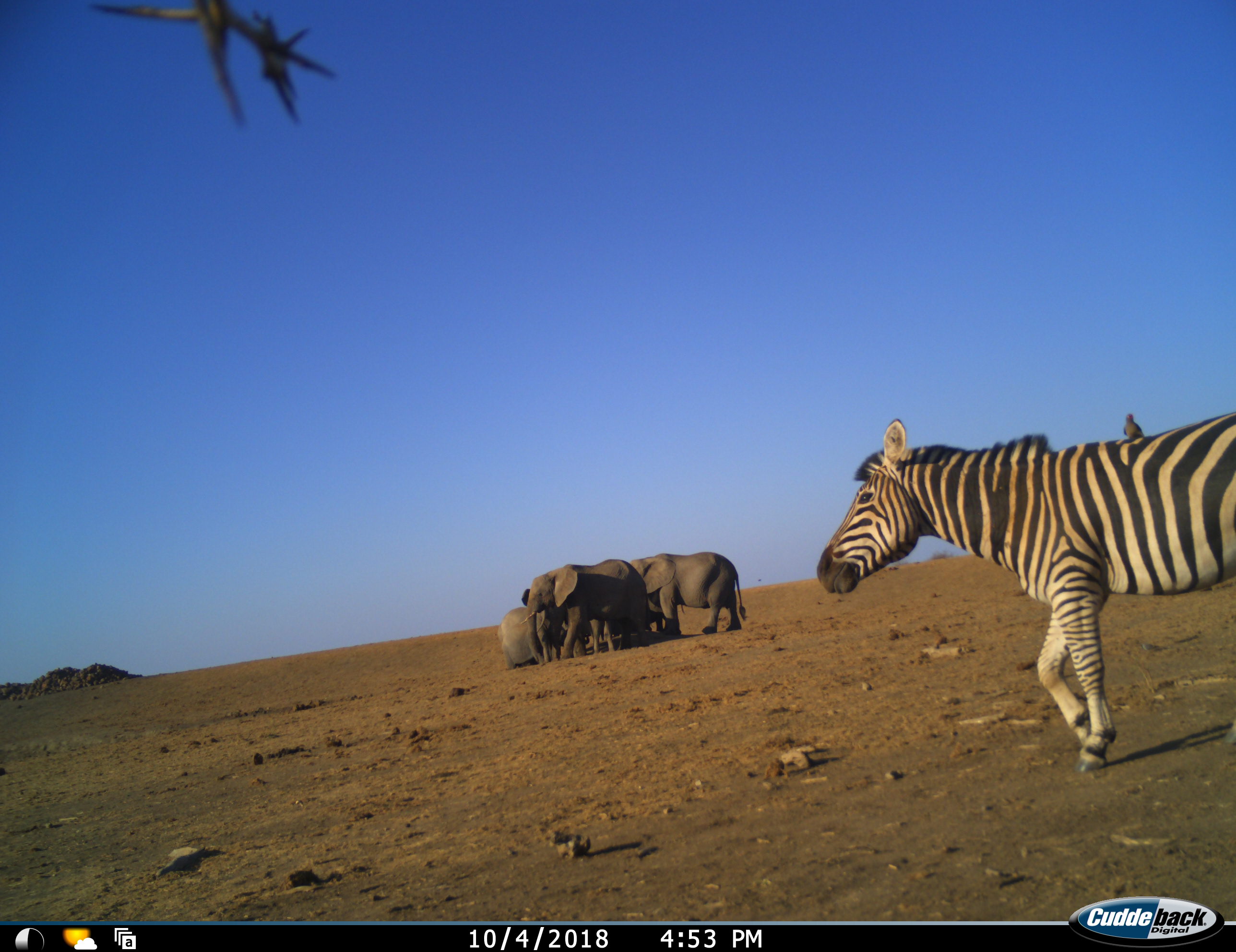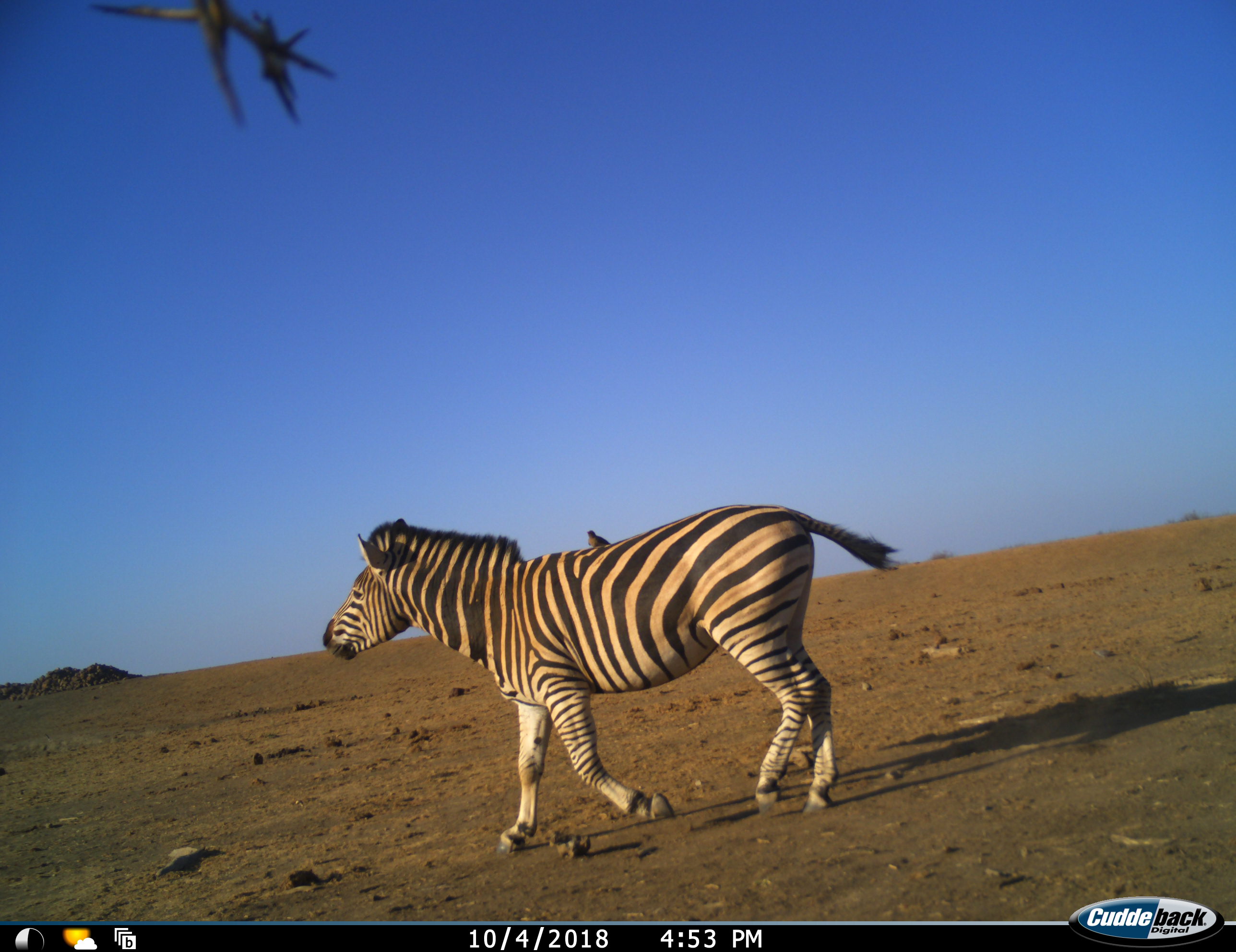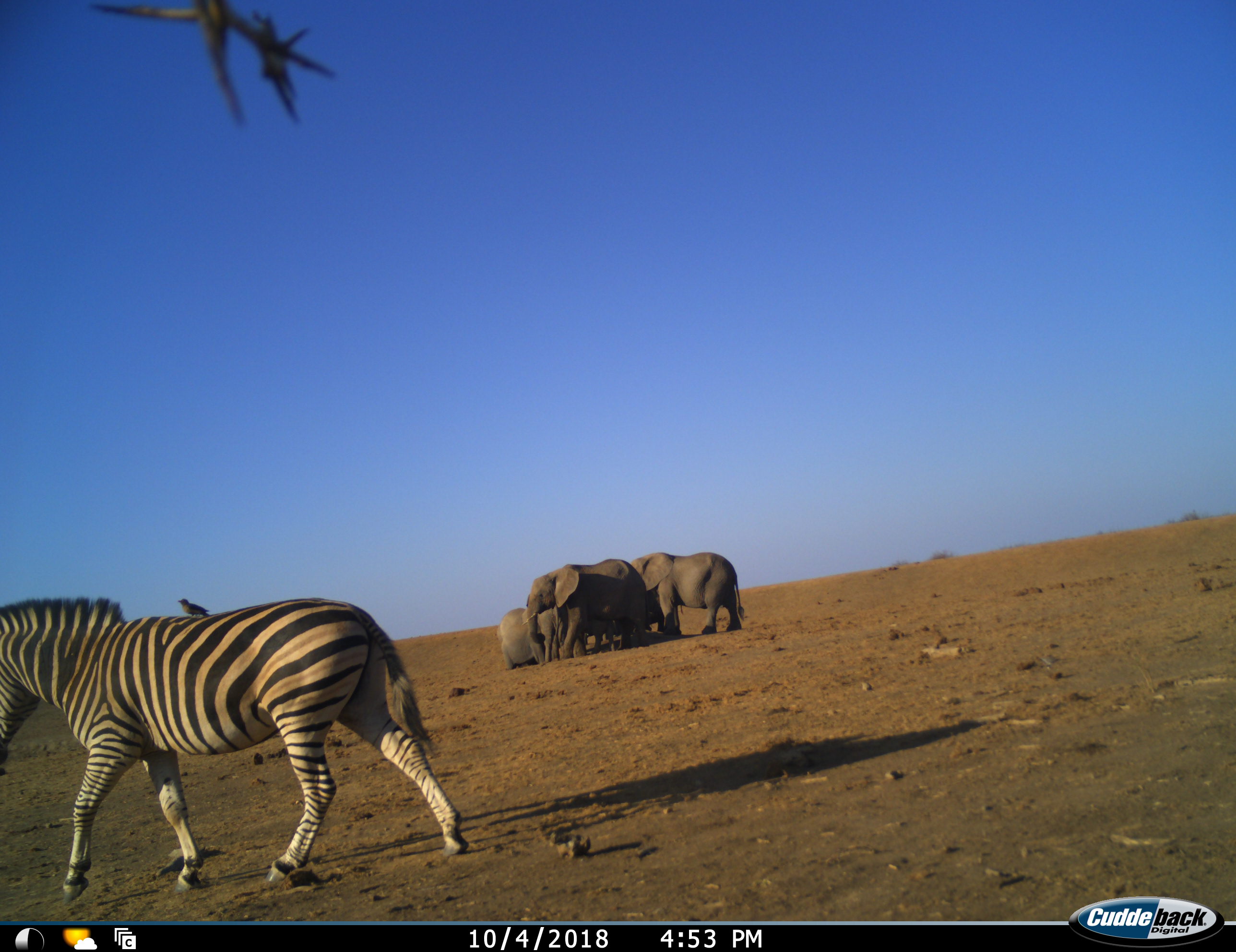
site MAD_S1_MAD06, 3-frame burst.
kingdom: Animalia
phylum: Chordata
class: Mammalia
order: Proboscidea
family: Elephantidae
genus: Loxodonta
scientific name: Loxodonta africana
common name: african bush elephant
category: elephant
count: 5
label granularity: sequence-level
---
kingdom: Animalia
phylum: Chordata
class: Mammalia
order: Perissodactyla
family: Equidae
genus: Equus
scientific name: Equus quagga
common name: plains zebra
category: zebraplains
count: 1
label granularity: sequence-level